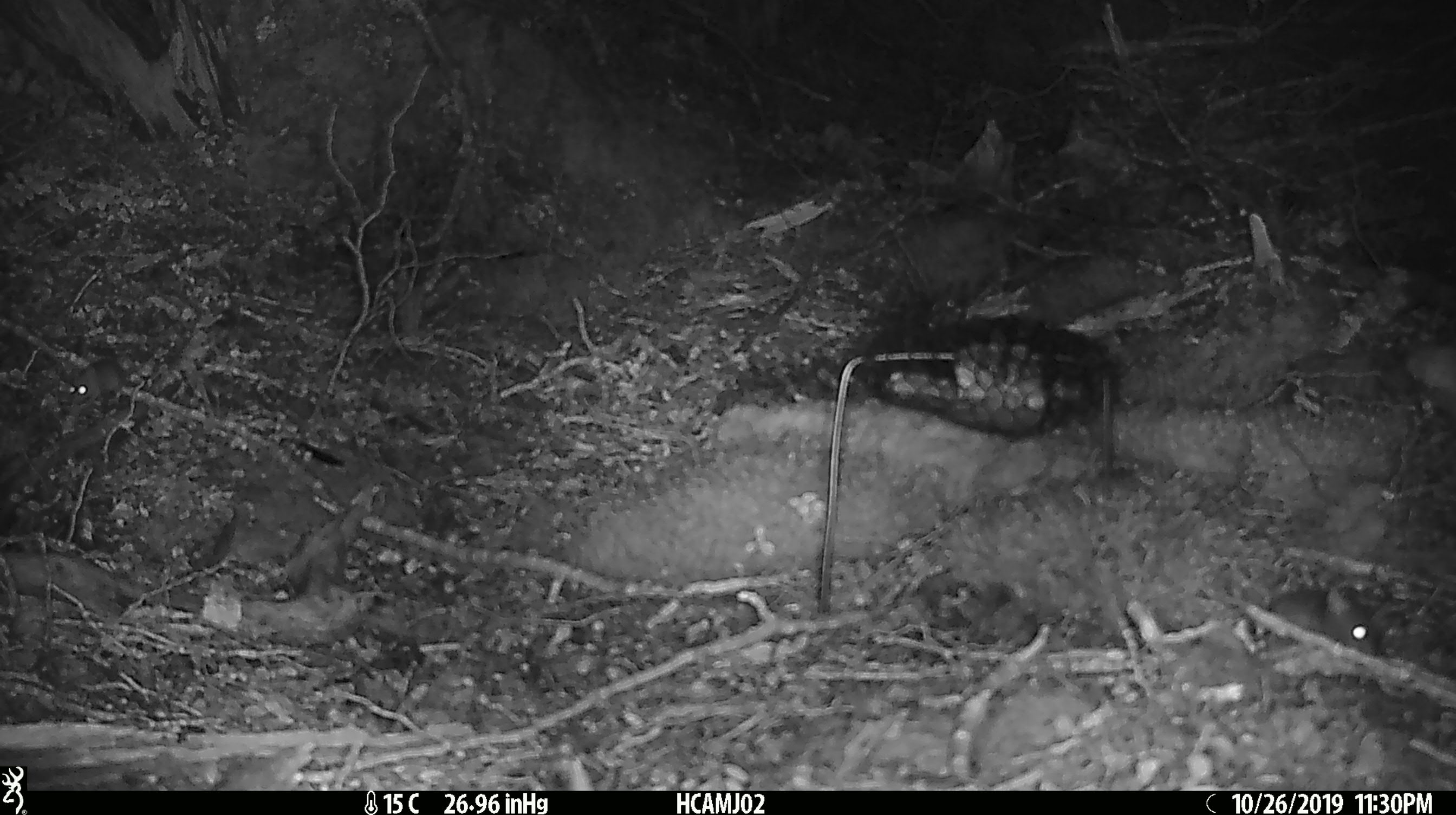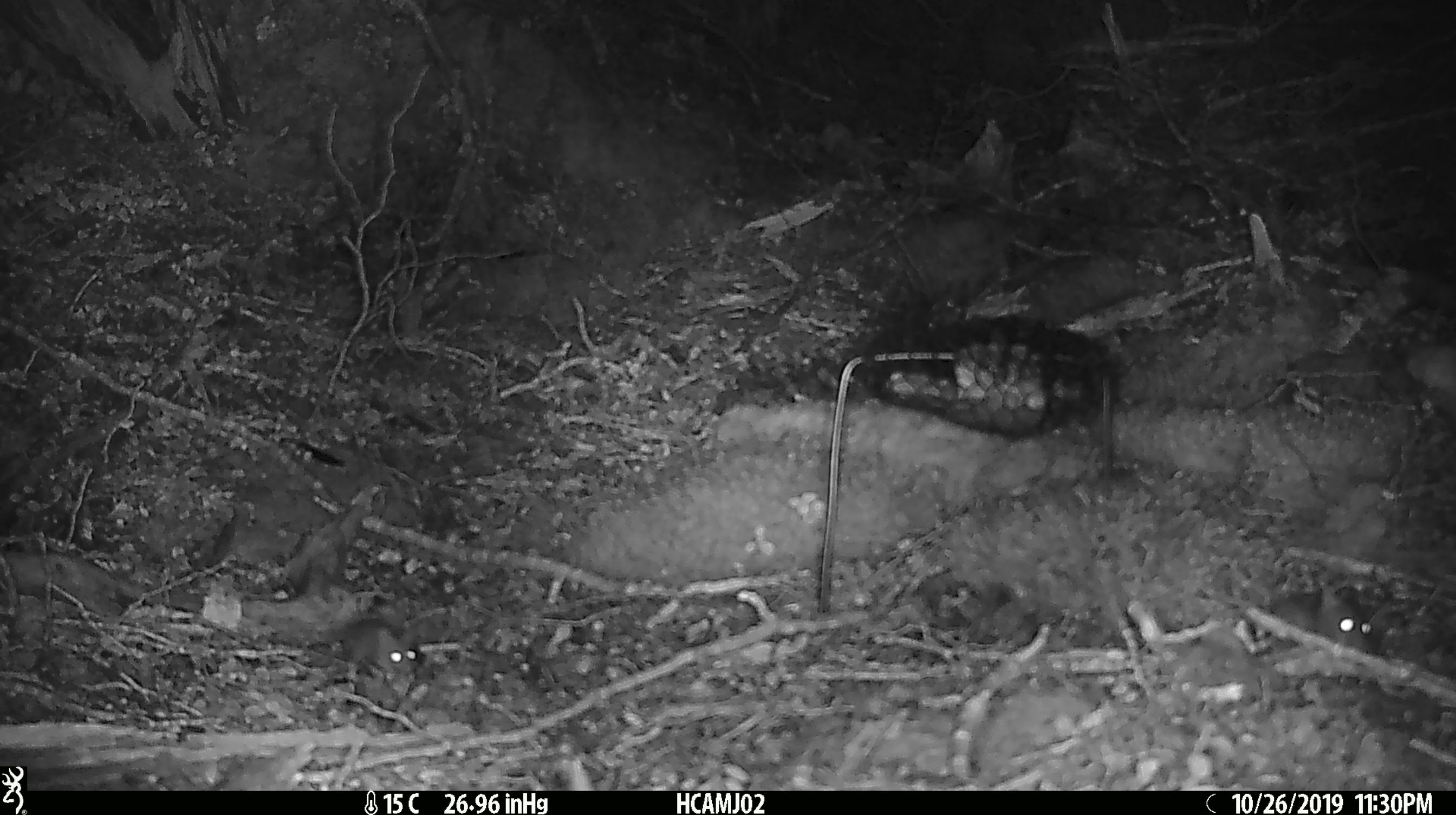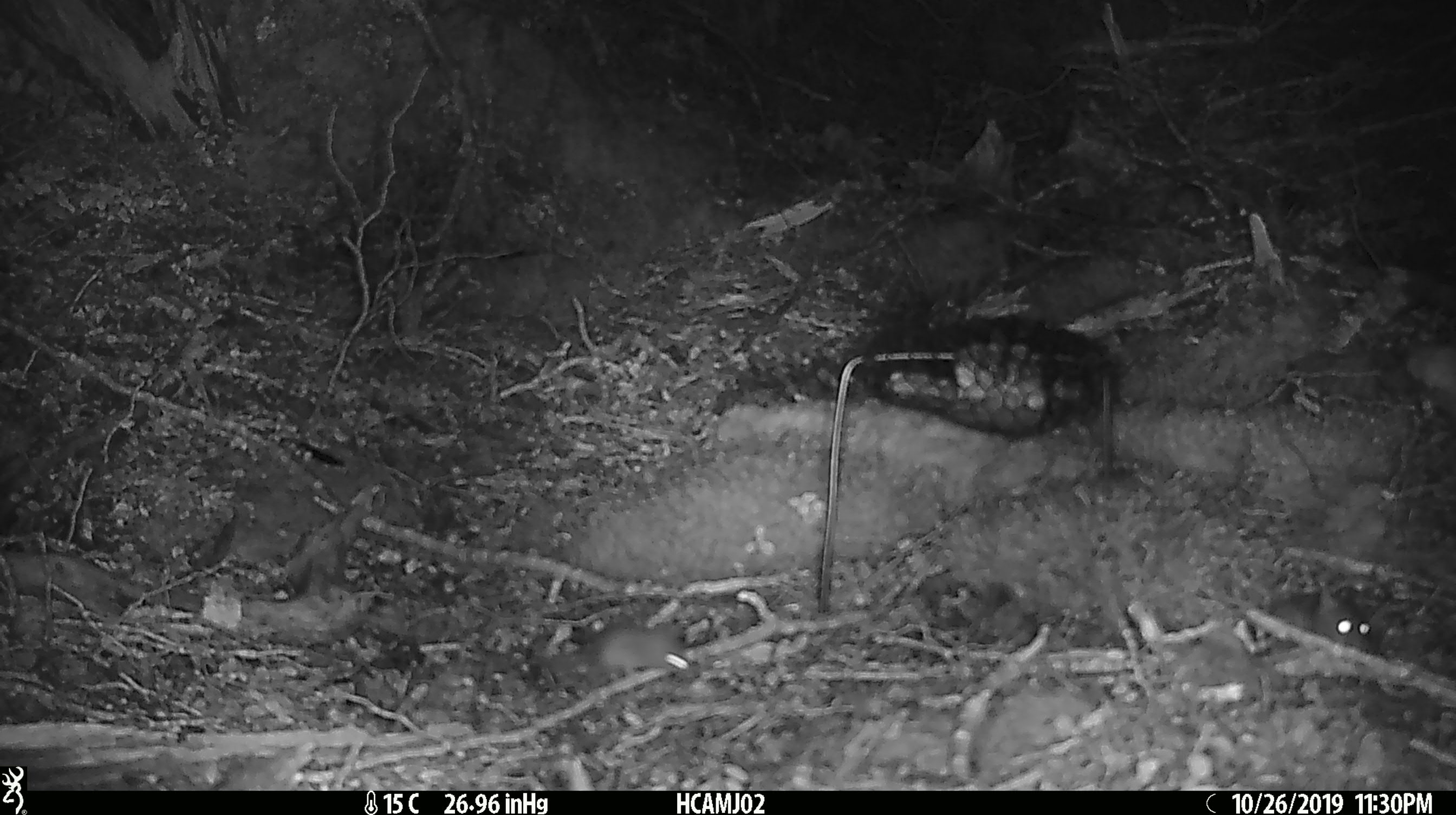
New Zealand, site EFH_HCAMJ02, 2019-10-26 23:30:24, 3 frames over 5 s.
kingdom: Animalia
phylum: Chordata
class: Mammalia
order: Rodentia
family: Muridae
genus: Mus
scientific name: Mus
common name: mouse